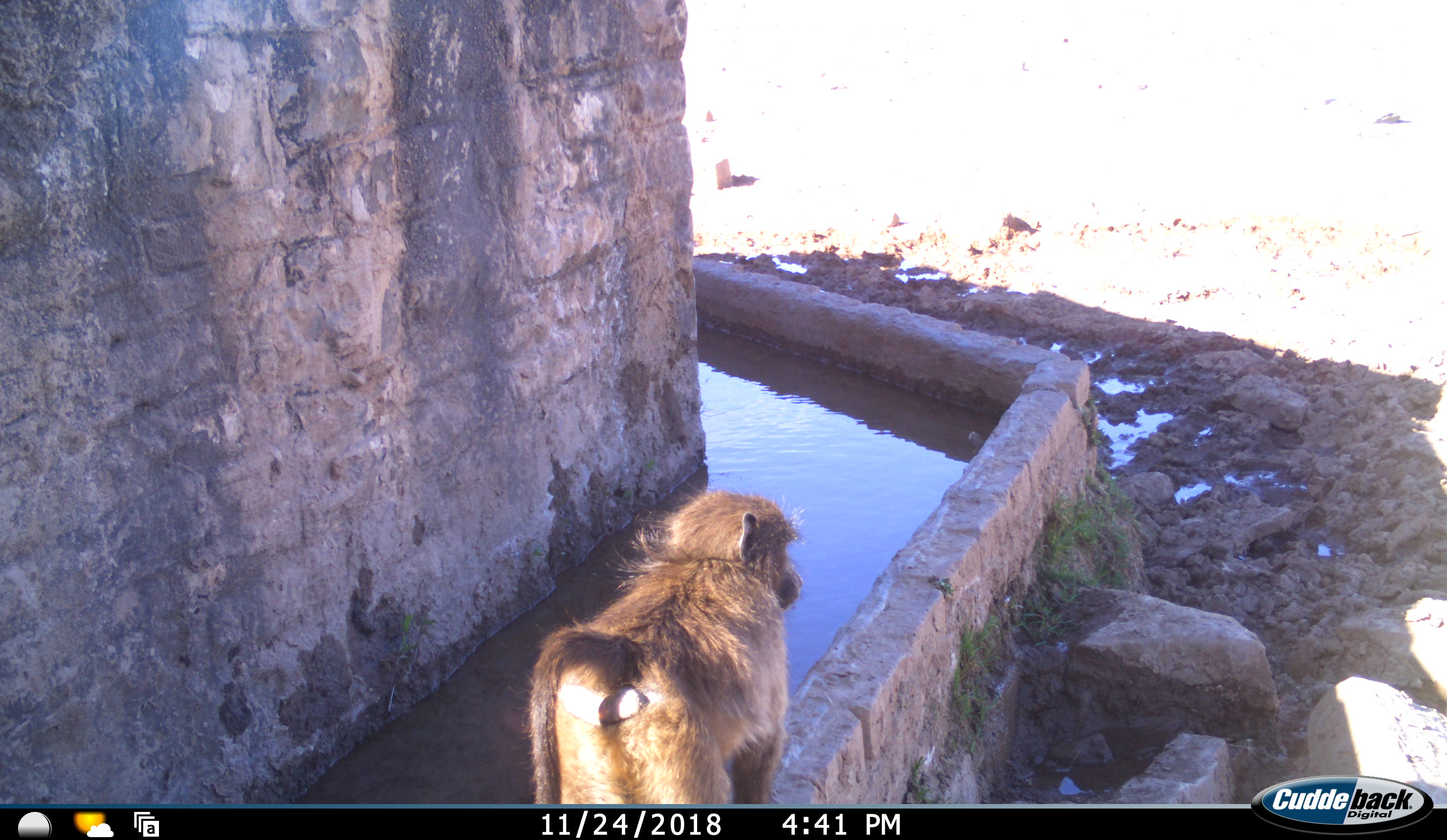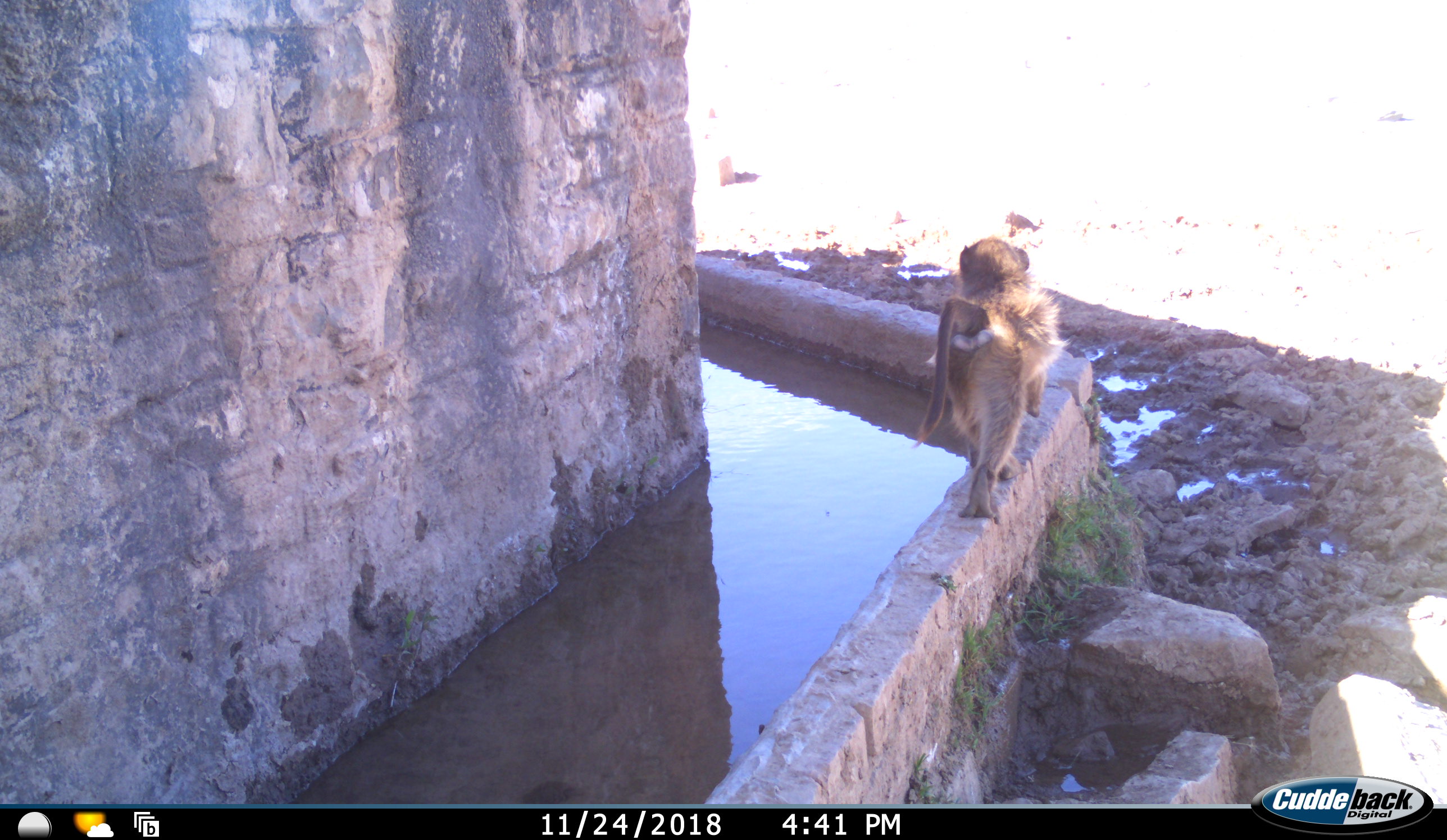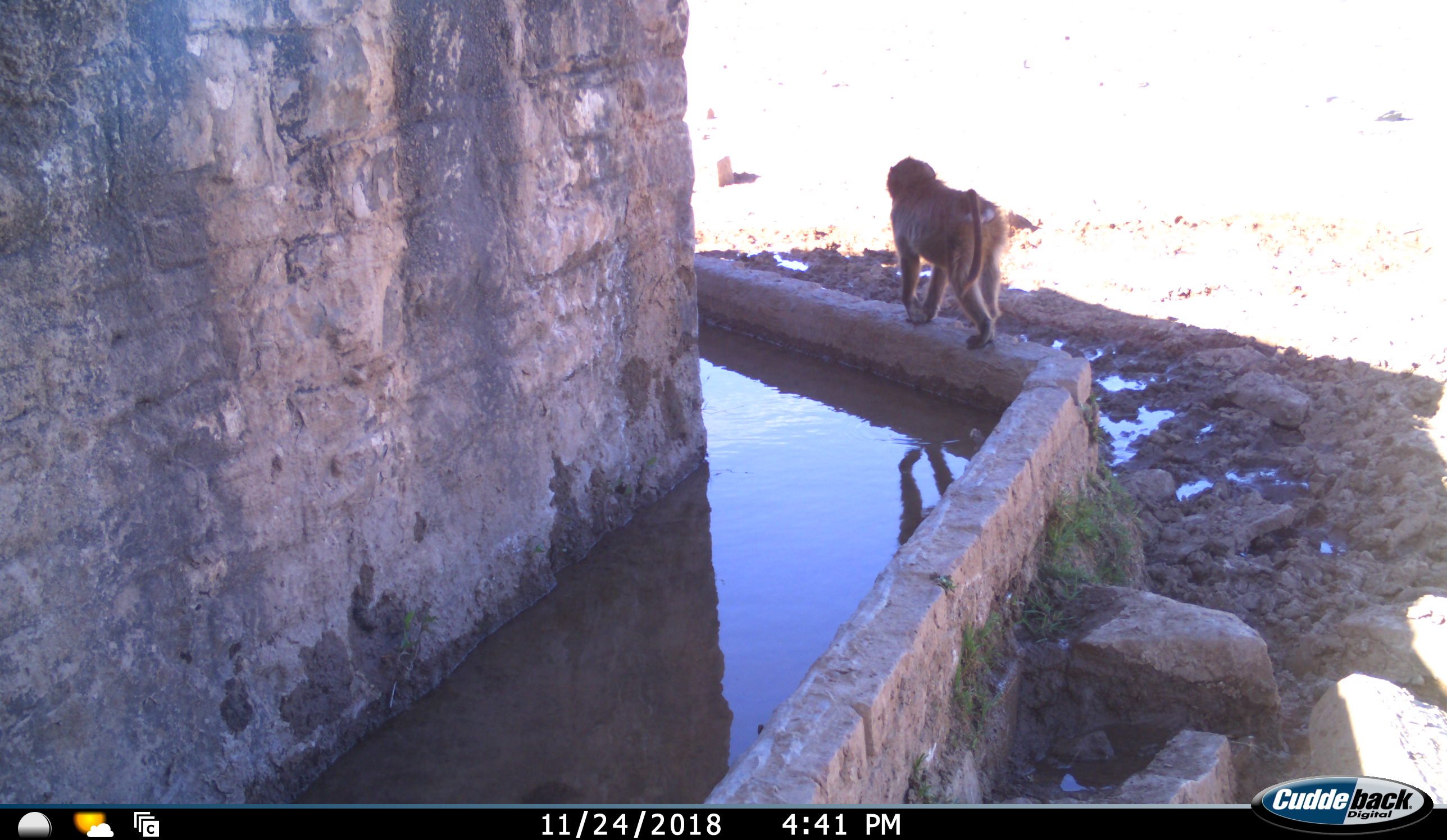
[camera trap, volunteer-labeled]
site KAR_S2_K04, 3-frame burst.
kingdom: Animalia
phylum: Chordata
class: Mammalia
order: Primates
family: Cercopithecidae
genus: Papio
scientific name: Papio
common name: baboon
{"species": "baboon (Papio)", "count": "1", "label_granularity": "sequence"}